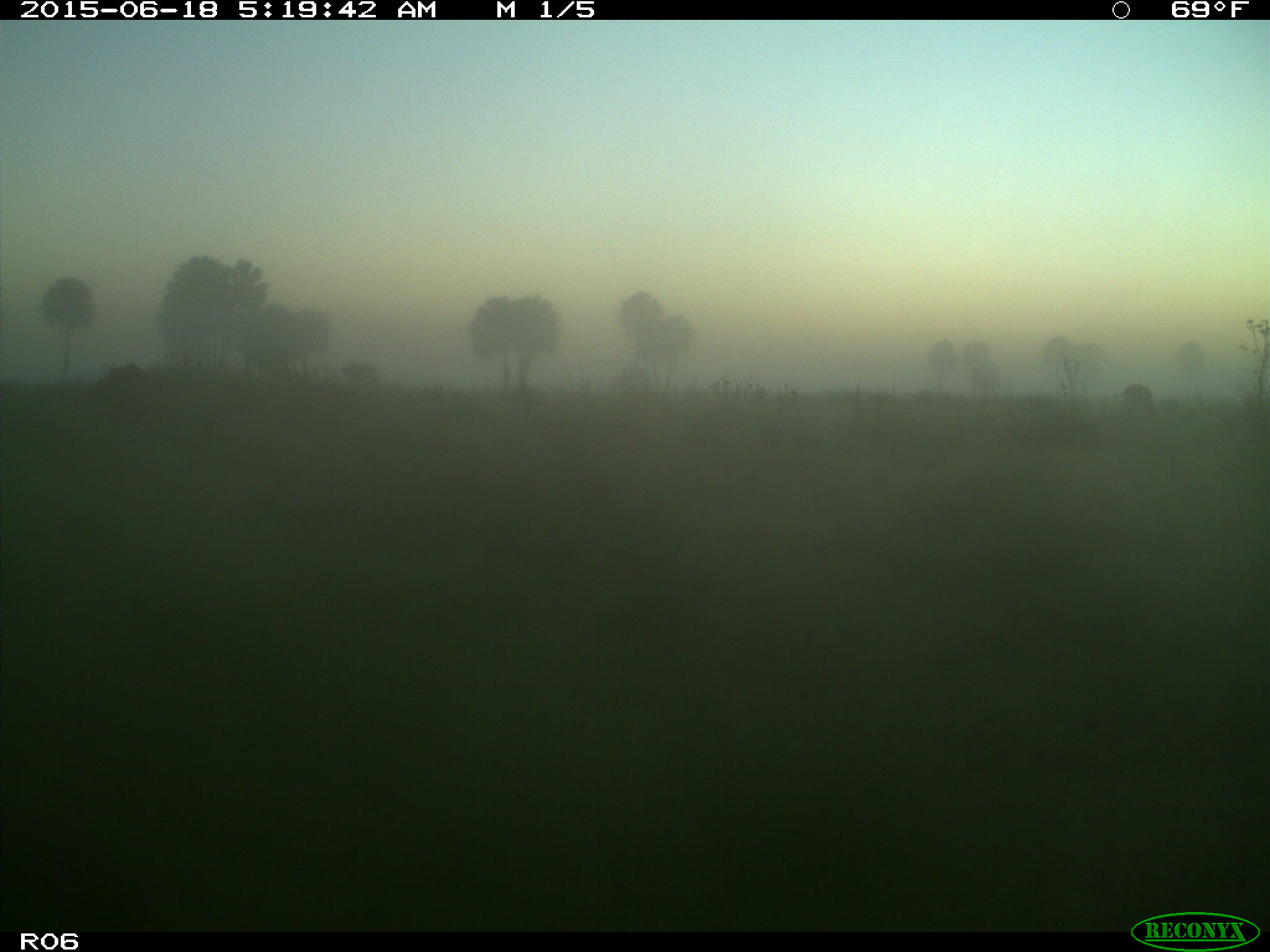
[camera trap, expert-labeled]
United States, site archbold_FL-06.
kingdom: Animalia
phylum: Chordata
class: Mammalia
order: Artiodactyla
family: Bovidae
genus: Bos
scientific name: Bos taurus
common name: domestic cow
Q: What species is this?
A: Bos taurus (domestic cow).